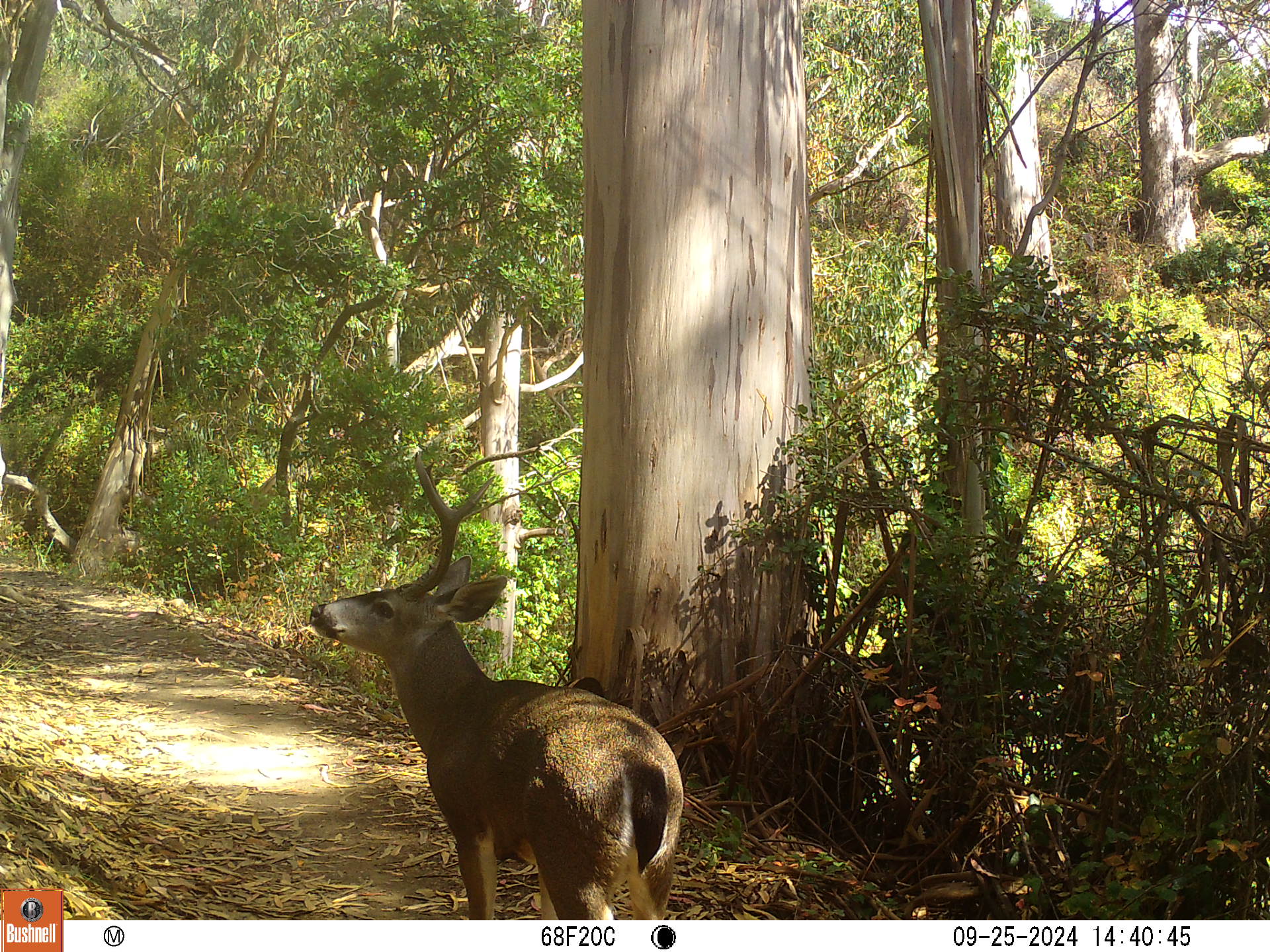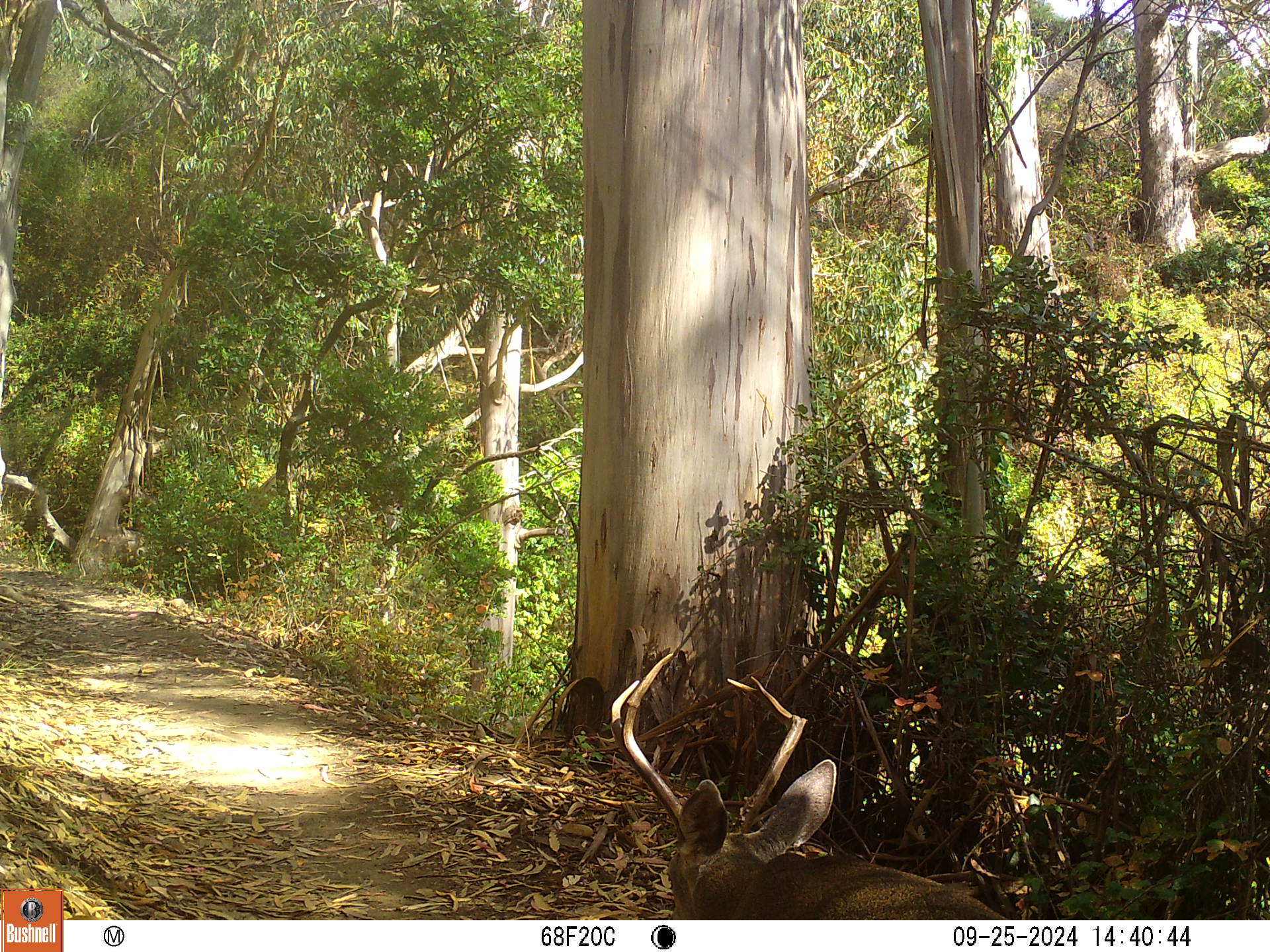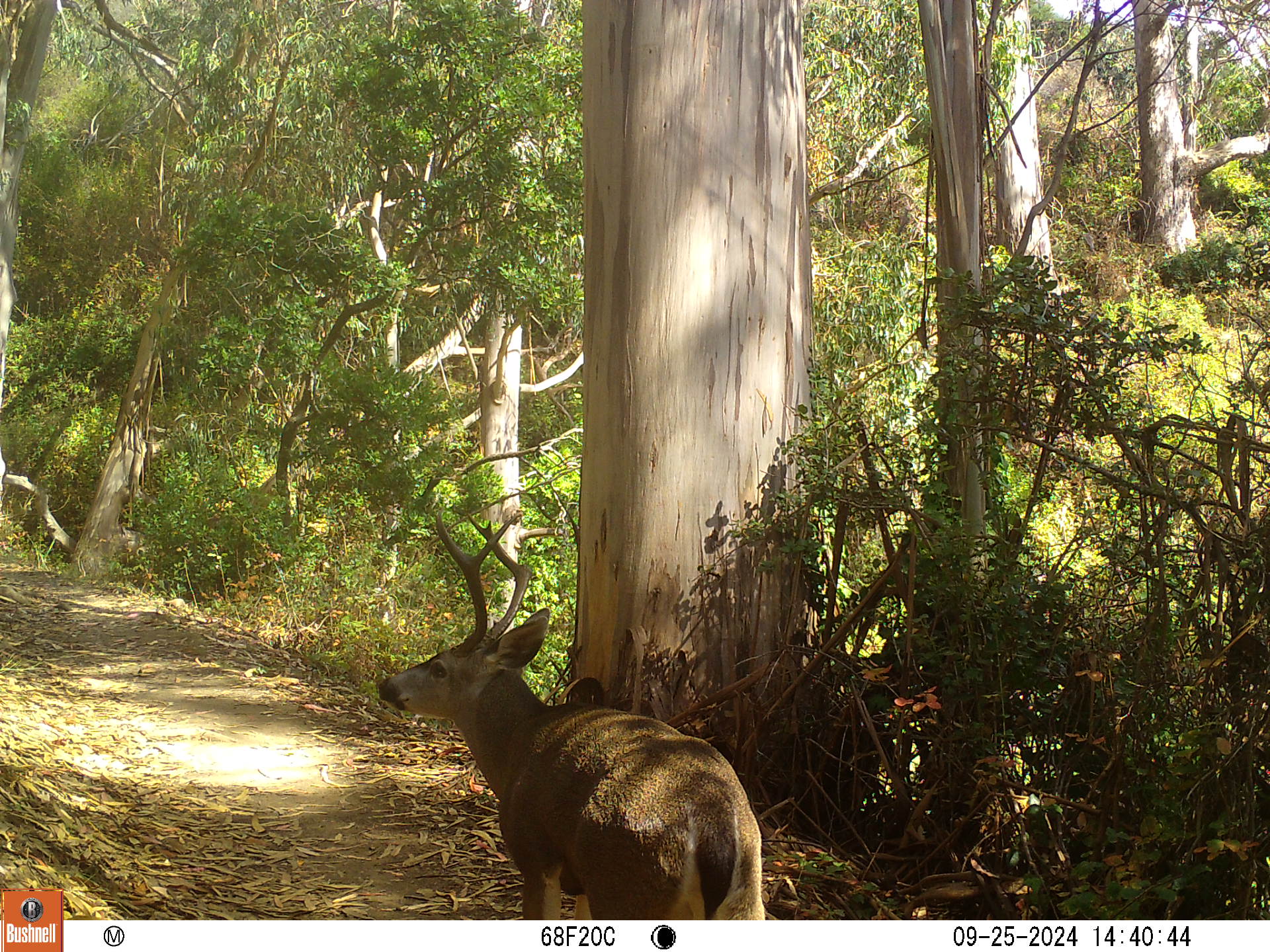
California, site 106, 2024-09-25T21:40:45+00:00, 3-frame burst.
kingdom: Animalia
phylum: Chordata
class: Mammalia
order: Artiodactyla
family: Cervidae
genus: Odocoileus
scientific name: Odocoileus hemionus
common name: mule deer